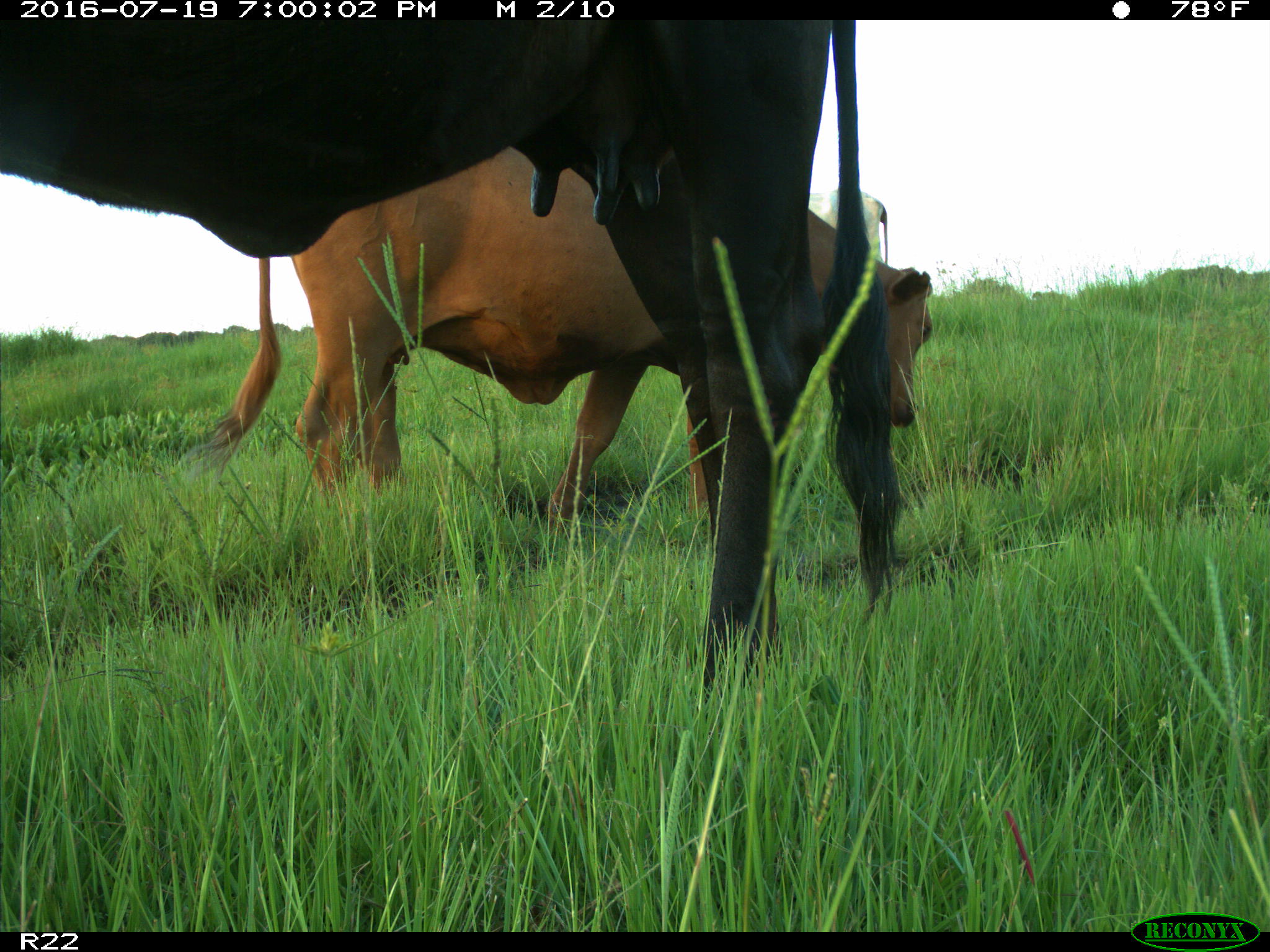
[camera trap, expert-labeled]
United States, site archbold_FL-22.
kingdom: Animalia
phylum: Chordata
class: Mammalia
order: Artiodactyla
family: Bovidae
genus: Bos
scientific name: Bos taurus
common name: domestic cow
Bos taurus (domestic cow).